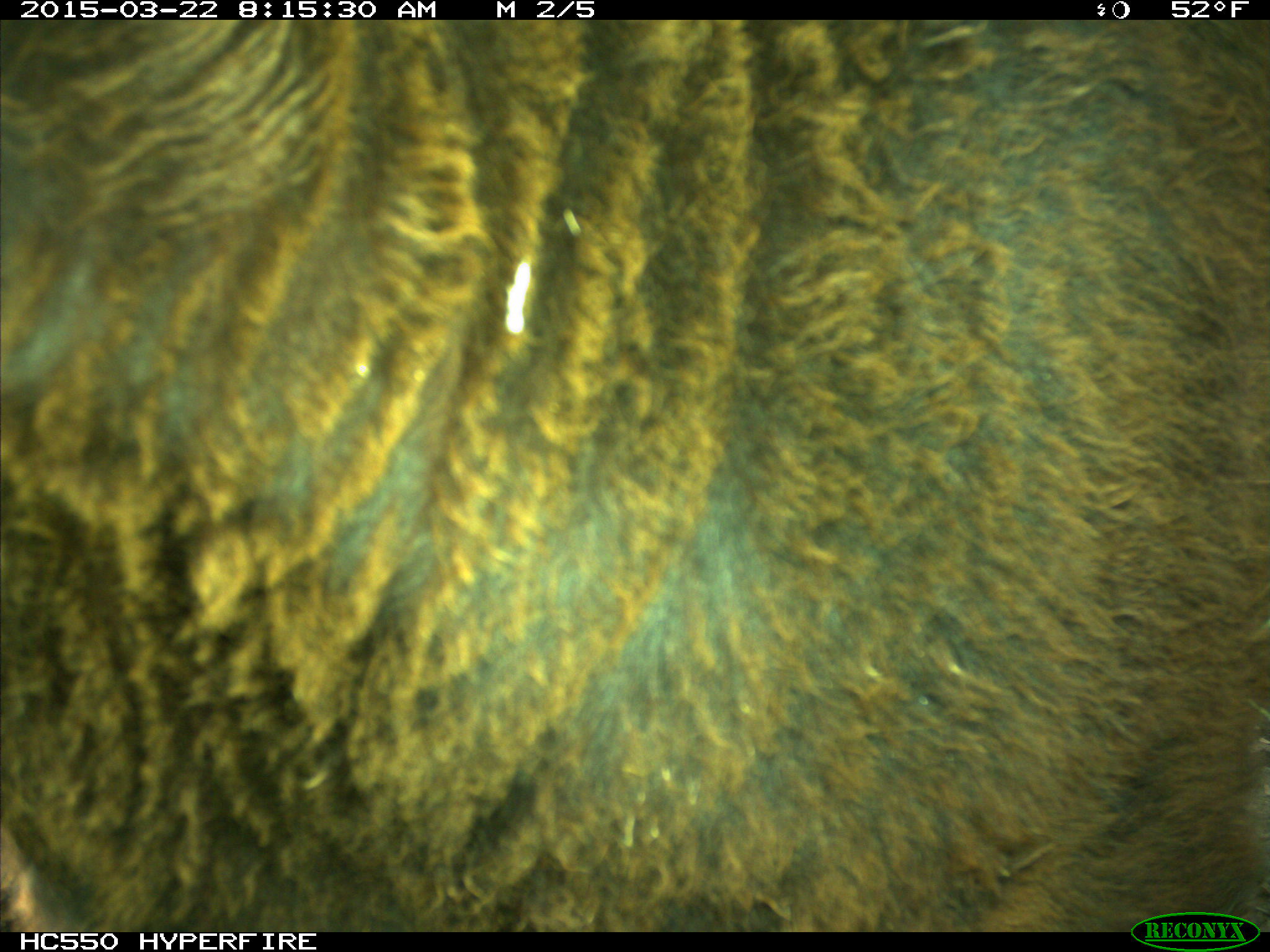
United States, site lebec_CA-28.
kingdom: Animalia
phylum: Chordata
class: Mammalia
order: Artiodactyla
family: Bovidae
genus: Bos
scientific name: Bos taurus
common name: domestic cow